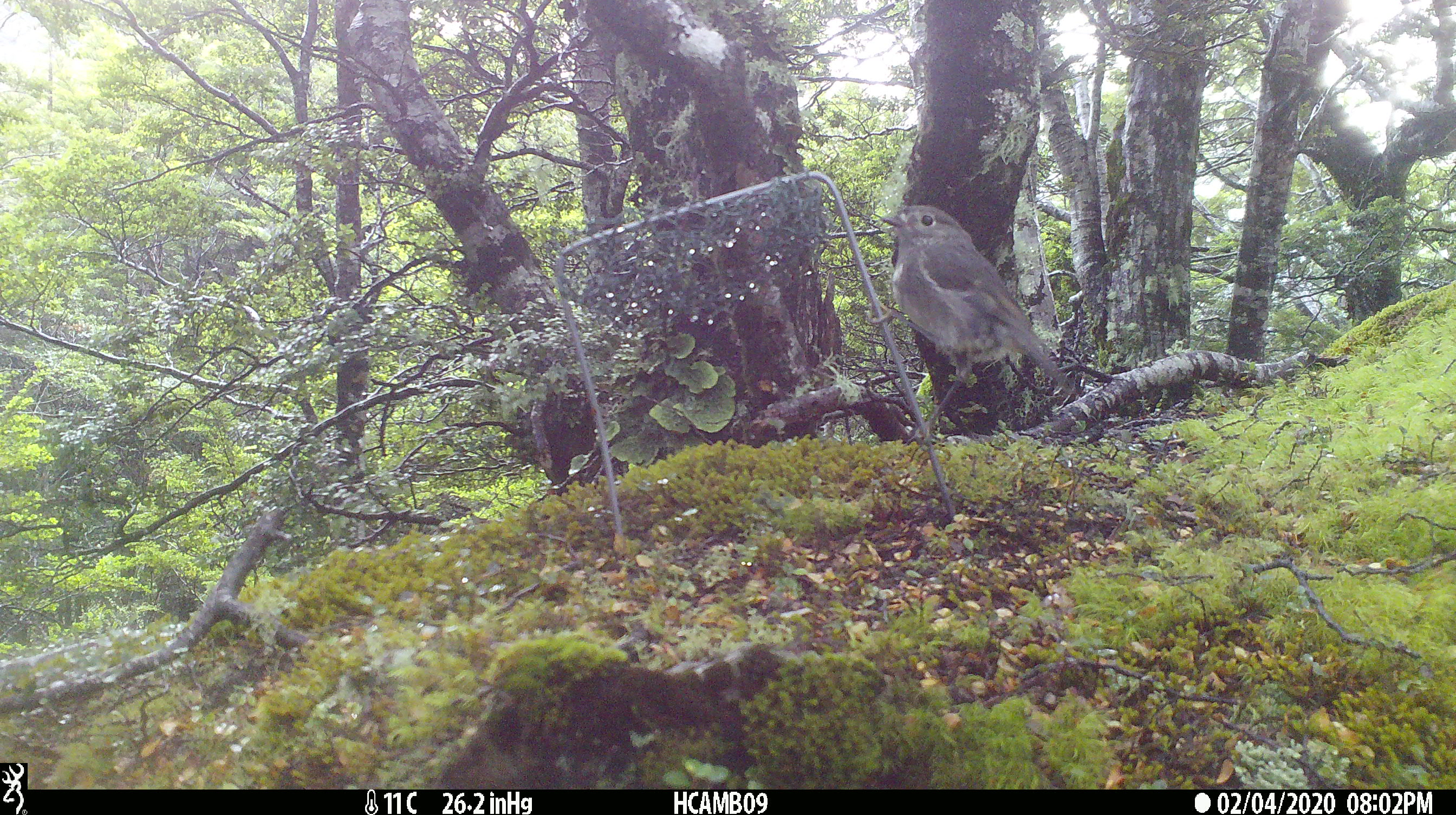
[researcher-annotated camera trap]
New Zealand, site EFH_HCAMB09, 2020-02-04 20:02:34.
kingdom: Animalia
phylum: Chordata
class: Aves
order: Passeriformes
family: Petroicidae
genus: Petroica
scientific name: Petroica australis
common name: new zealand robin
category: robin